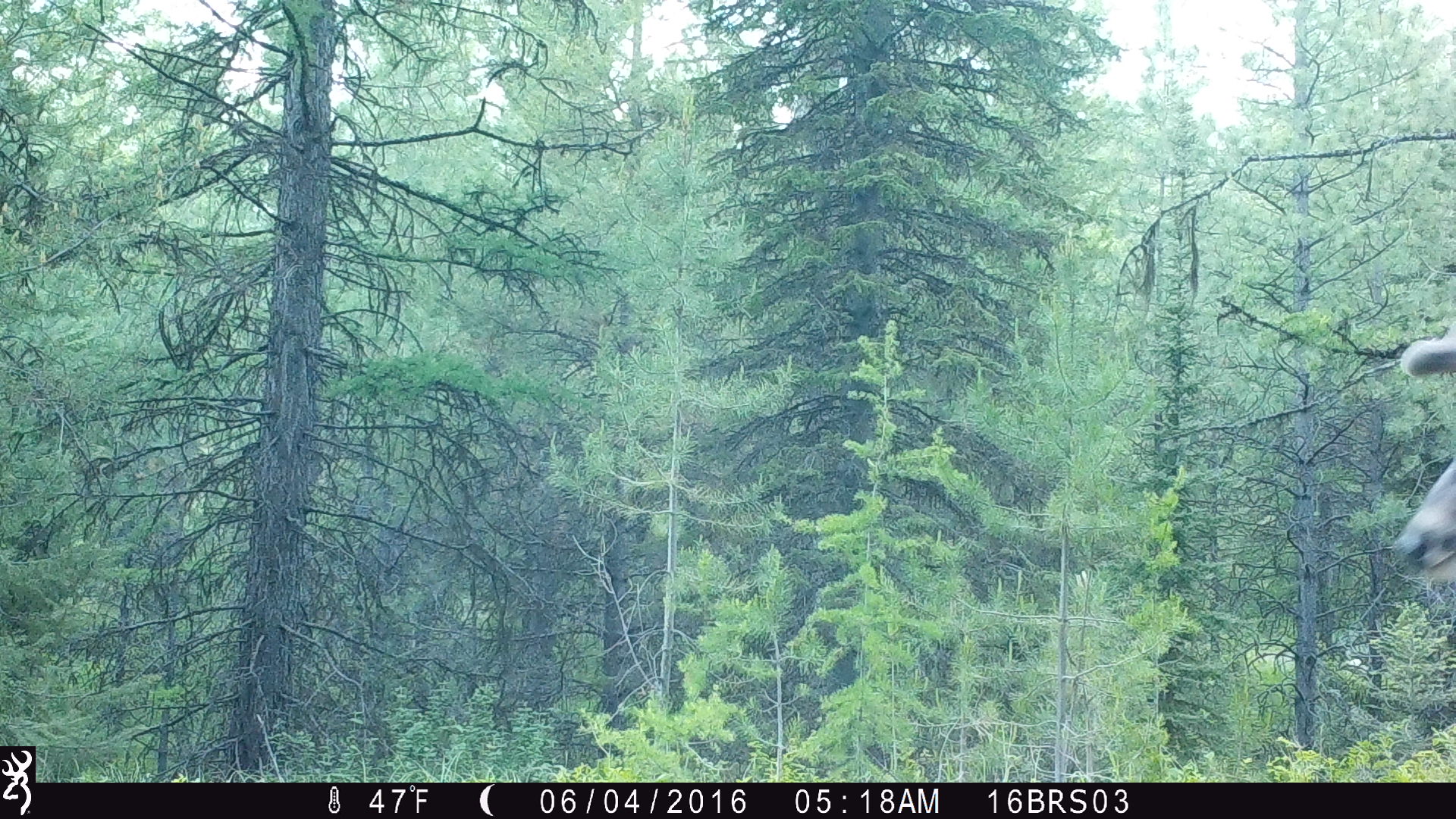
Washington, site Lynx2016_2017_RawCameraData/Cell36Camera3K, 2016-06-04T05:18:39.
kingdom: Animalia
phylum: Chordata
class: Mammalia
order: Artiodactyla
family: Cervidae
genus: Odocoileus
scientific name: Odocoileus virginianus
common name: white-tailed deer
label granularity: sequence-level